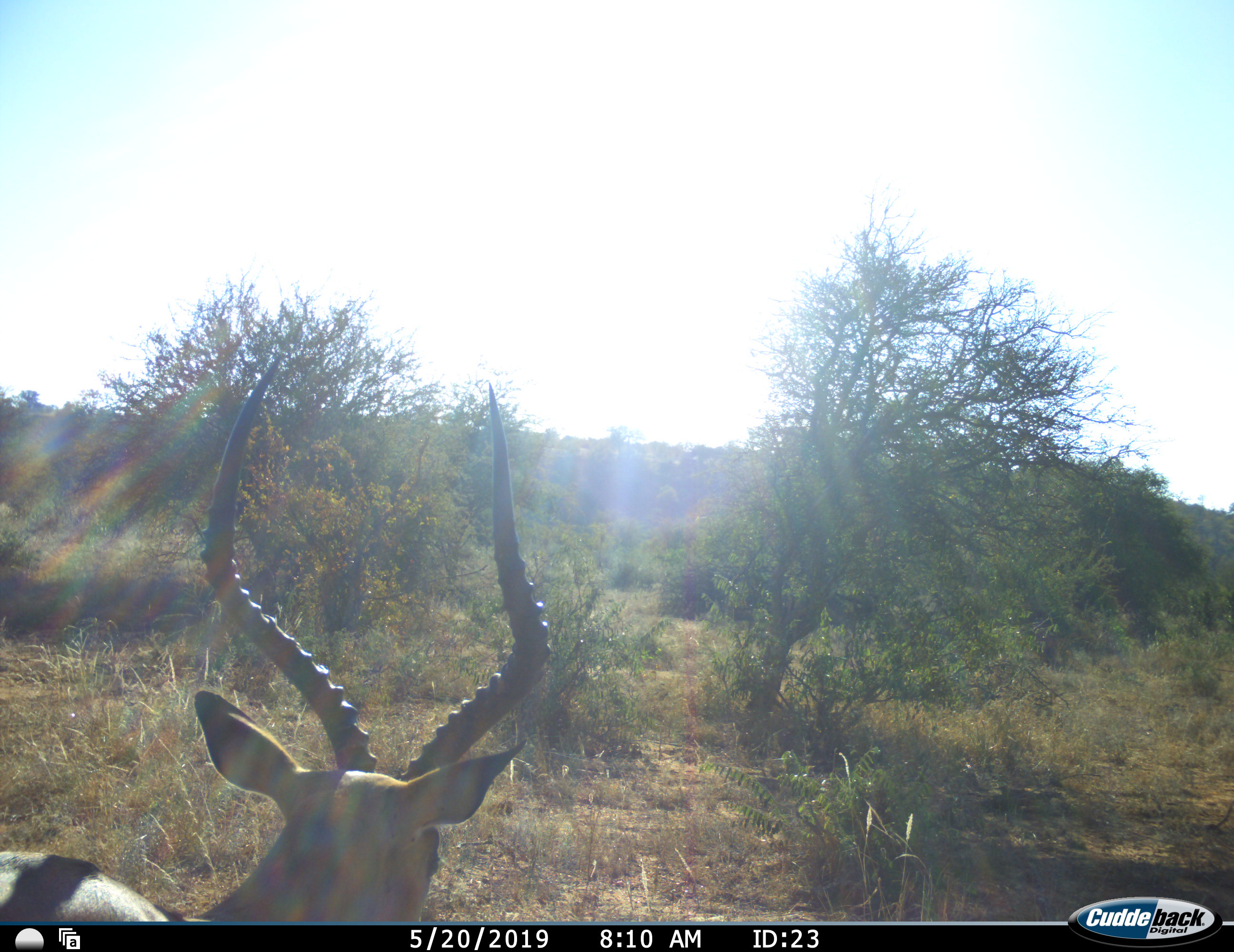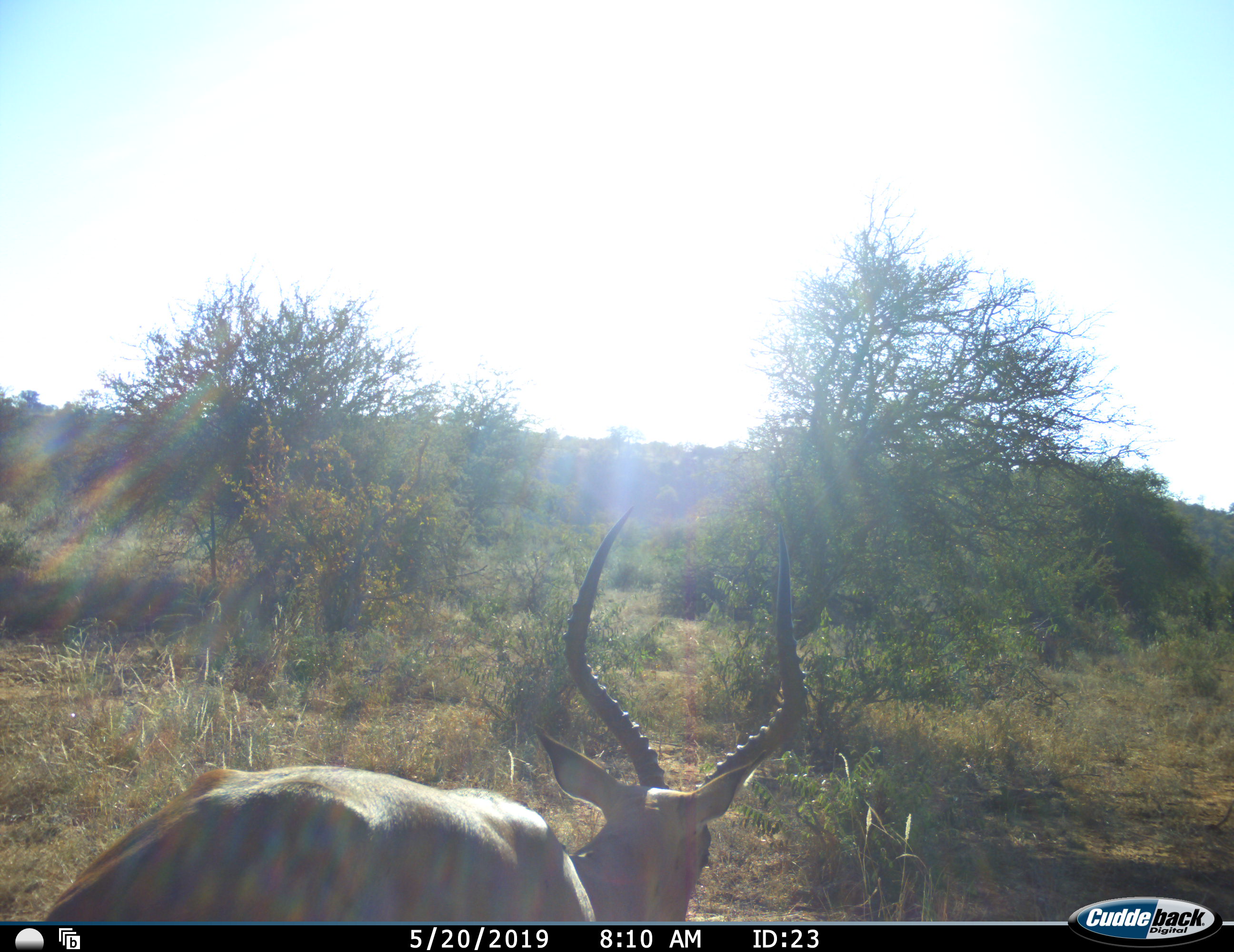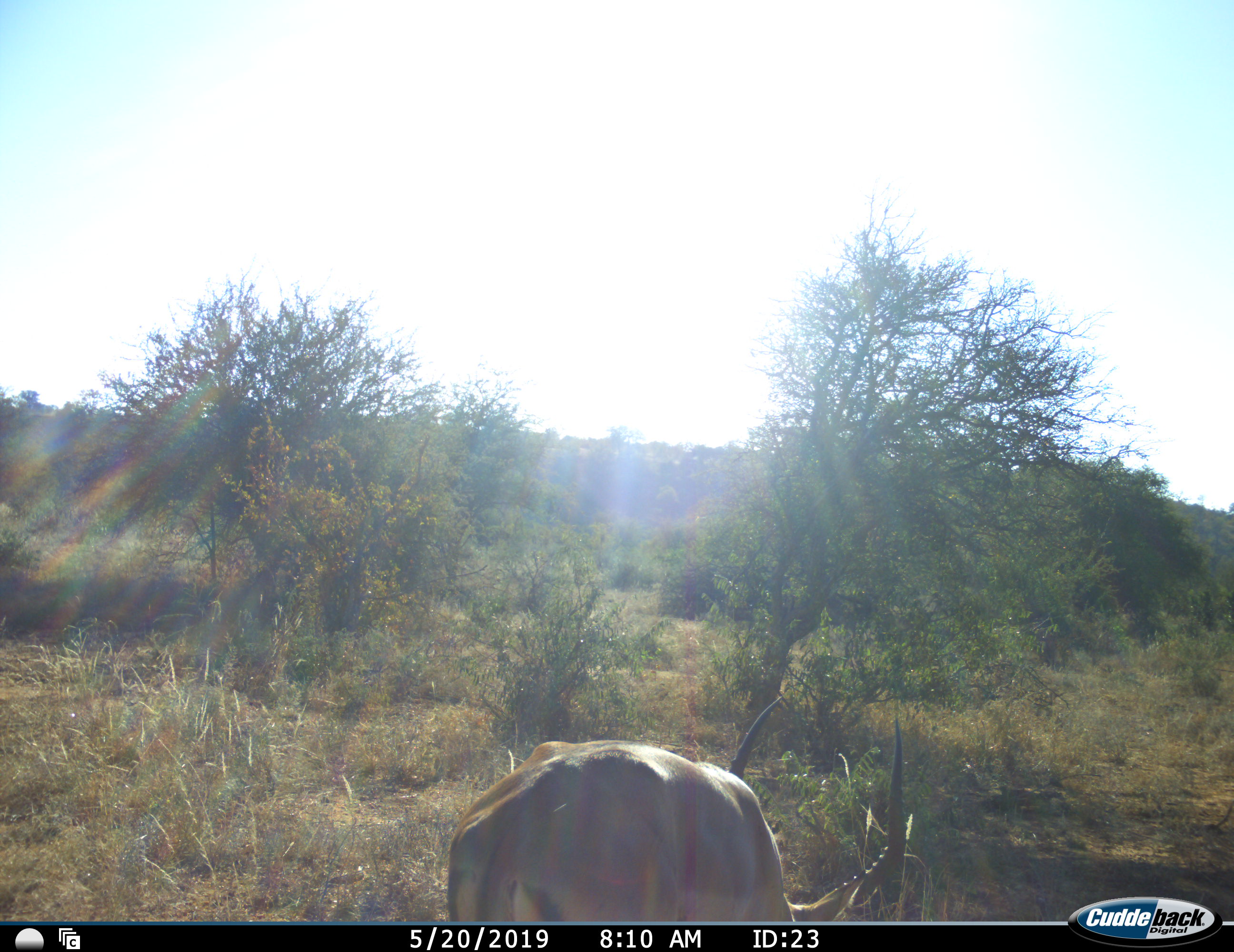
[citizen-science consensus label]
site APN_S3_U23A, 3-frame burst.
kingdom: Animalia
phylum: Chordata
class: Mammalia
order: Artiodactyla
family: Bovidae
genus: Aepyceros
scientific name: Aepyceros melampus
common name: impala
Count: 1.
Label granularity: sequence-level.